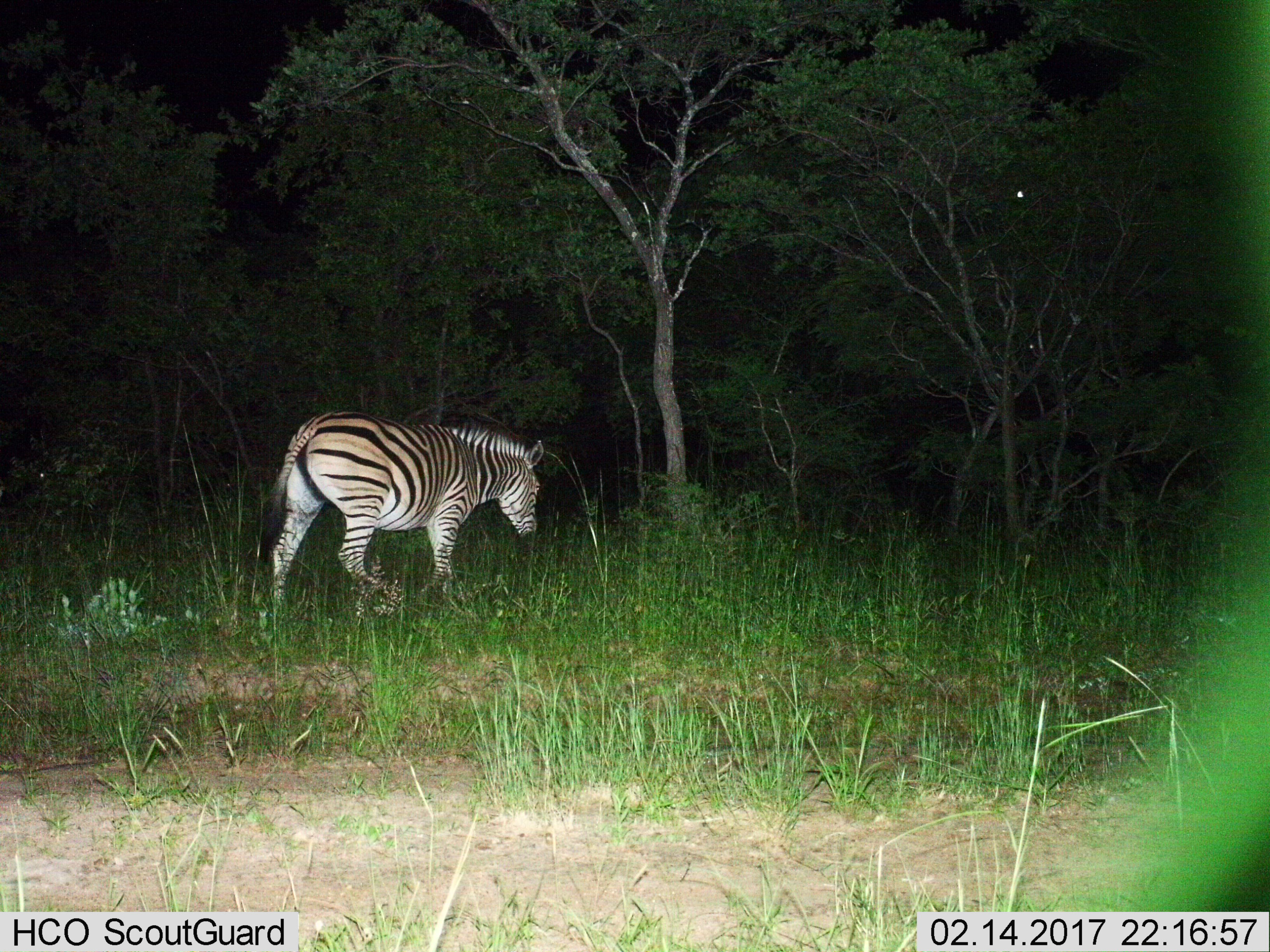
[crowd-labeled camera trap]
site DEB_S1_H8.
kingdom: Animalia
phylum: Chordata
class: Mammalia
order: Perissodactyla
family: Equidae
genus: Equus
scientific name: Equus quagga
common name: plains zebra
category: zebraplains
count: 1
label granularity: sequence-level